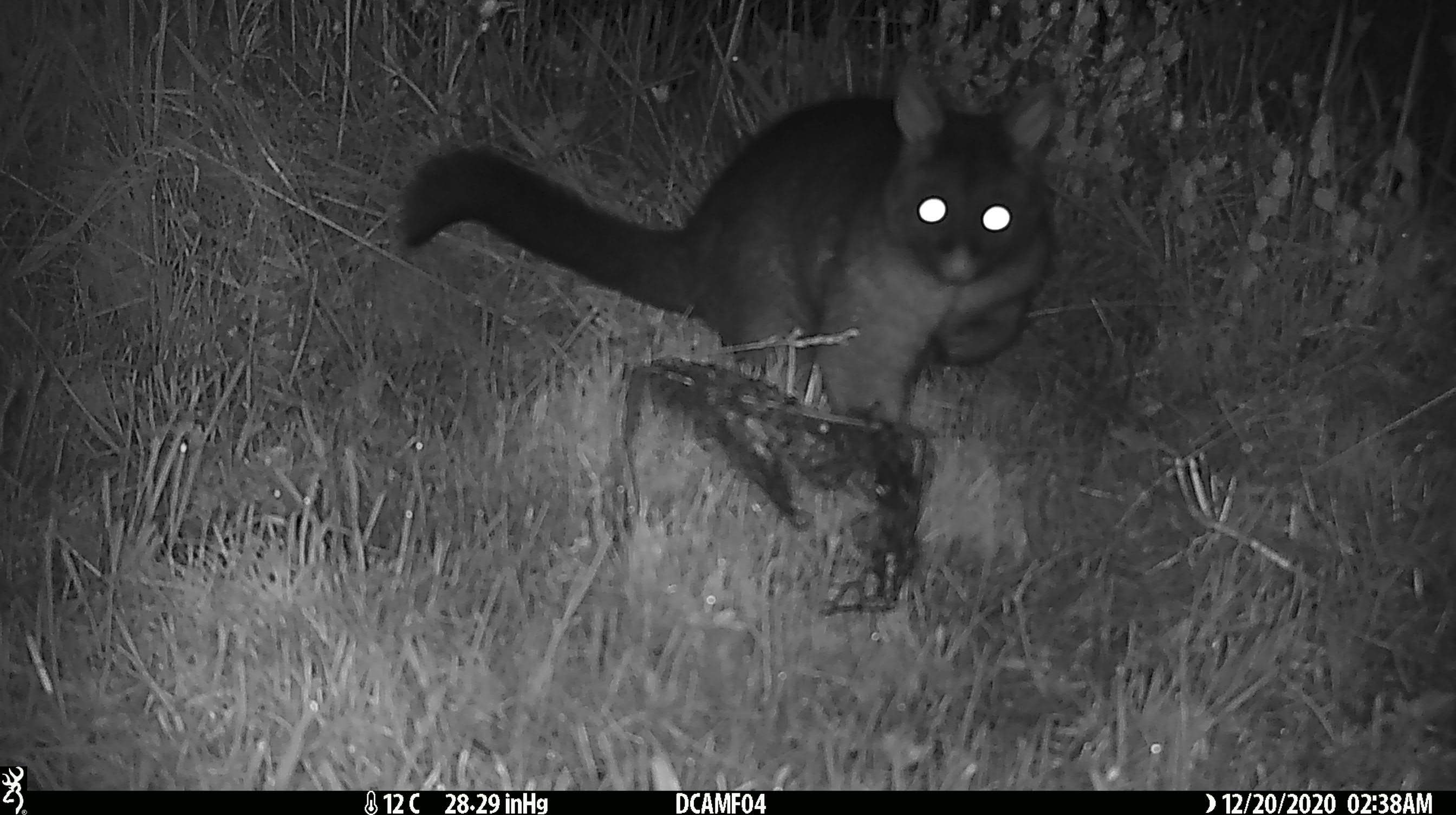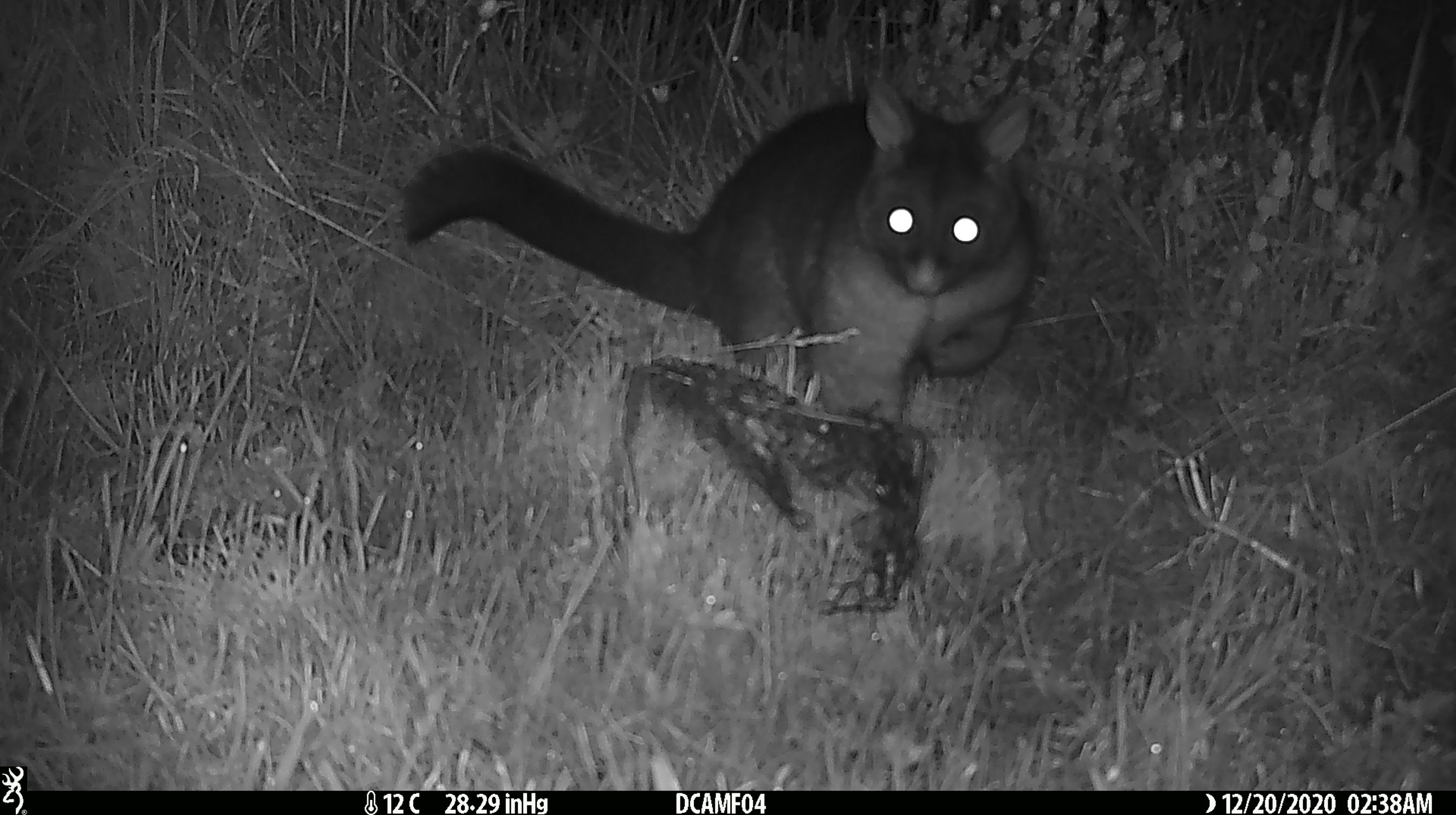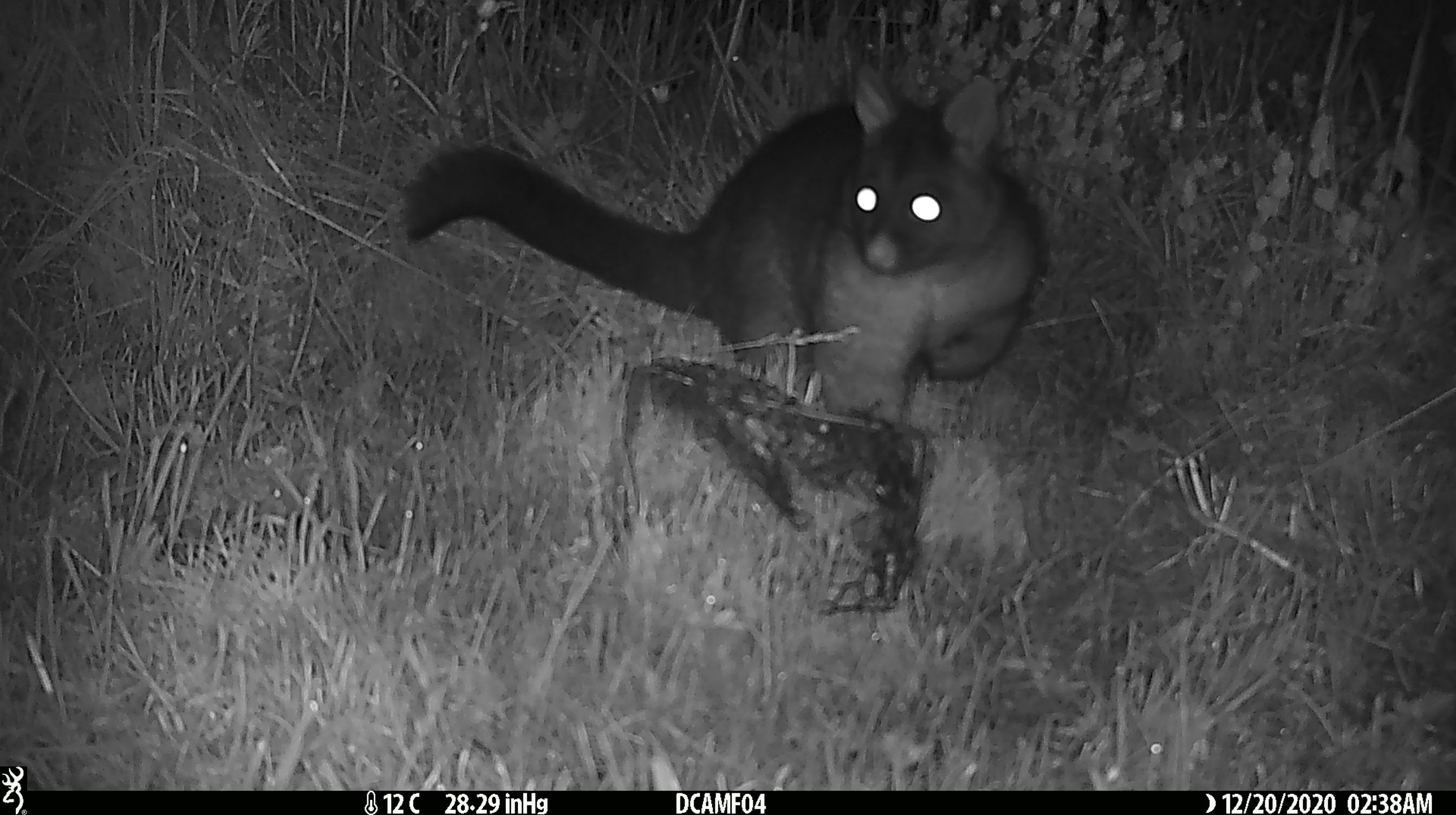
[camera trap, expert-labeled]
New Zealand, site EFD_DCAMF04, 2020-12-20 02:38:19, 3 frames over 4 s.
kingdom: Animalia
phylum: Chordata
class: Mammalia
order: Diprotodontia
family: Phalangeridae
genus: Trichosurus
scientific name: Trichosurus vulpecula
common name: common brushtail possum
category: possum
Possum (common brushtail possum) (Trichosurus vulpecula).